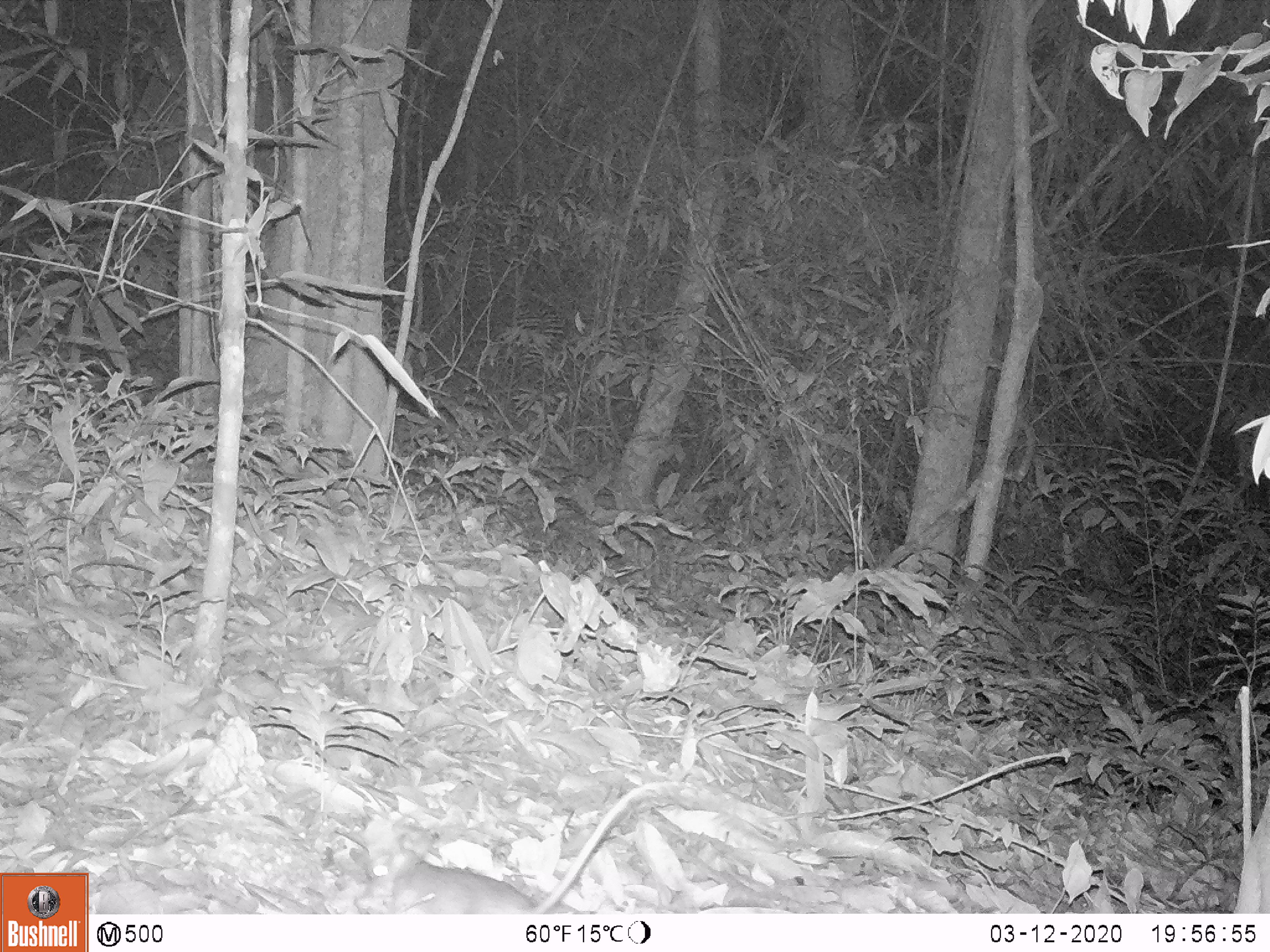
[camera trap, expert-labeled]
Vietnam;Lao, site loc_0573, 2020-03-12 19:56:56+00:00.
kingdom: Animalia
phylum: Chordata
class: Mammalia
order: Rodentia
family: Muridae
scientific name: Muridae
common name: old-world mice and rats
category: unidentified murid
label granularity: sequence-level